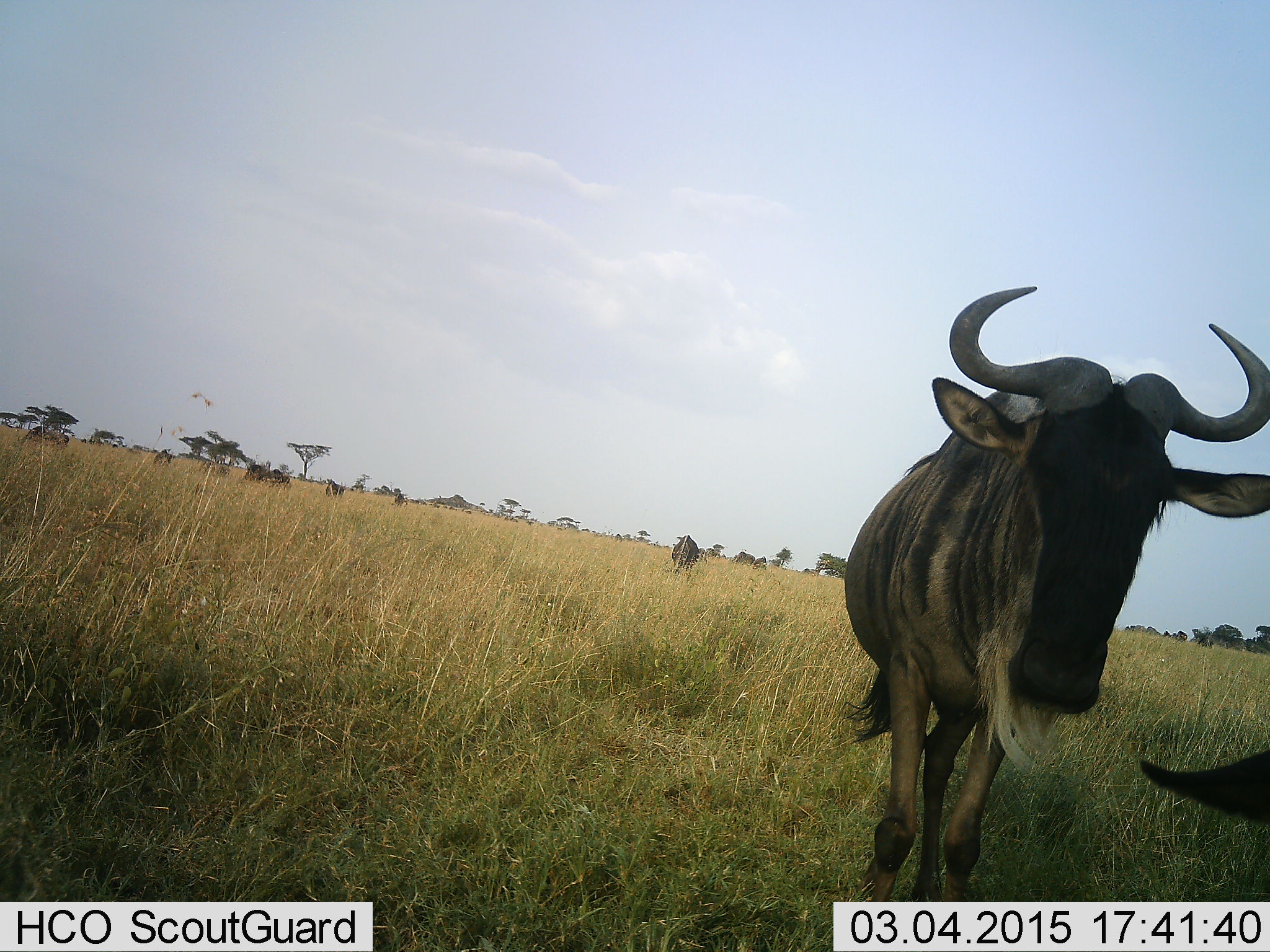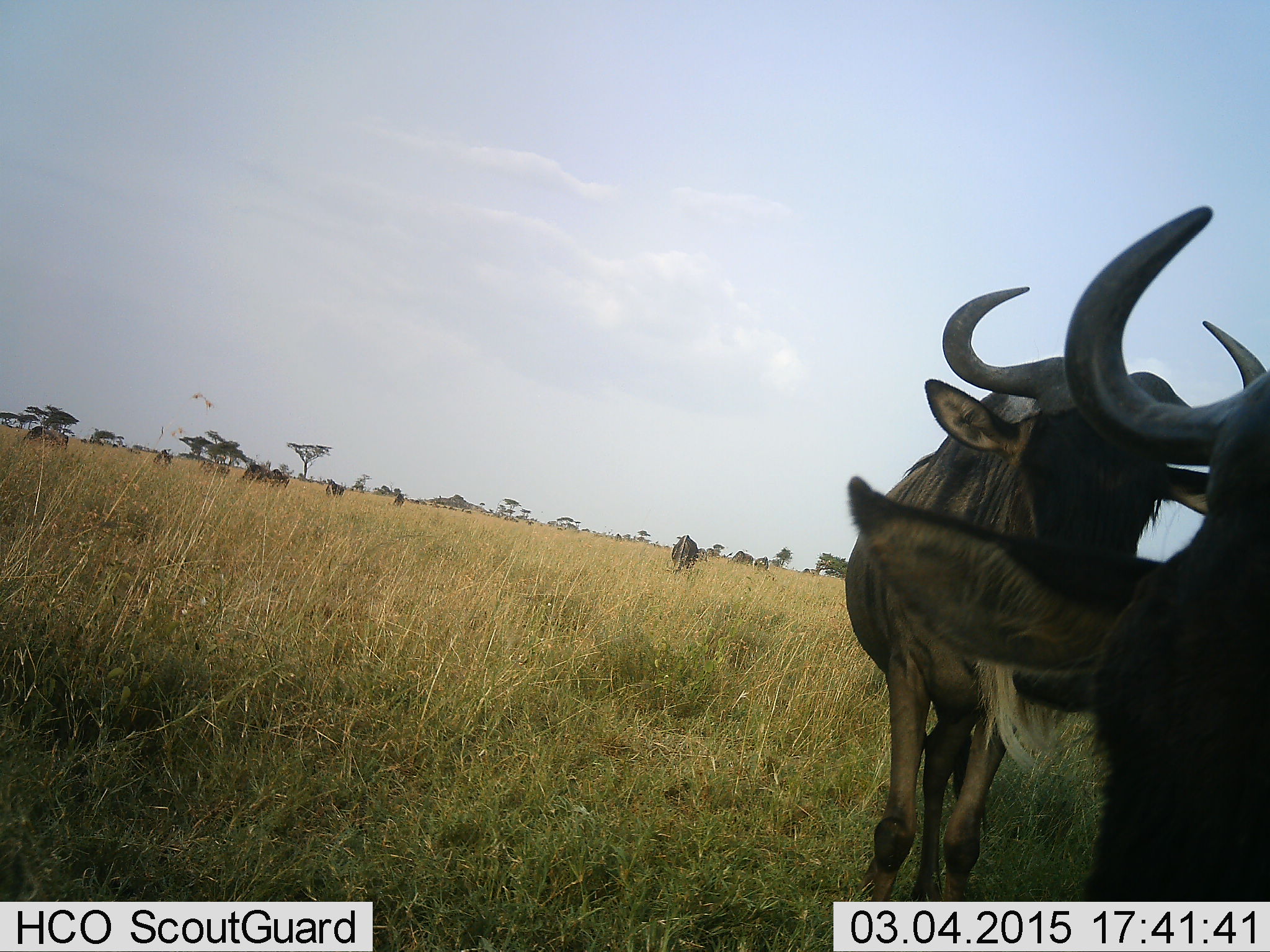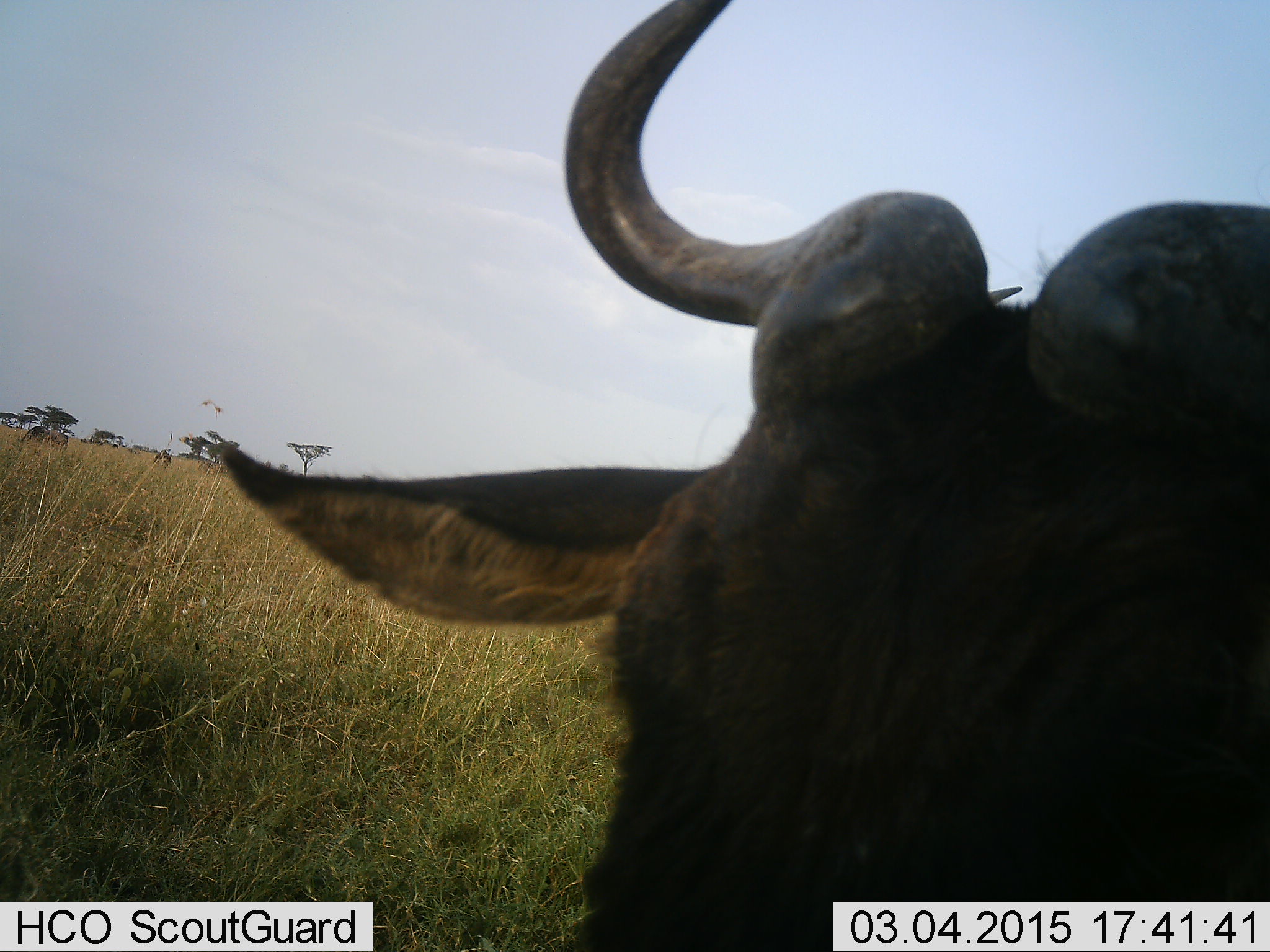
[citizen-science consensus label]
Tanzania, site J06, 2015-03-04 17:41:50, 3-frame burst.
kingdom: Animalia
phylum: Chordata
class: Mammalia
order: Artiodactyla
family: Bovidae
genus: Connochaetes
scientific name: Connochaetes taurinus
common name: blue wildebeest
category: wildebeest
Wildebeest (blue wildebeest) (Connochaetes taurinus), count 11-50. Behavior (volunteer vote fractions): standing 60%, resting 0%, moving 90%, interacting 10%. Young present (vote fraction): 0%. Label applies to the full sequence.